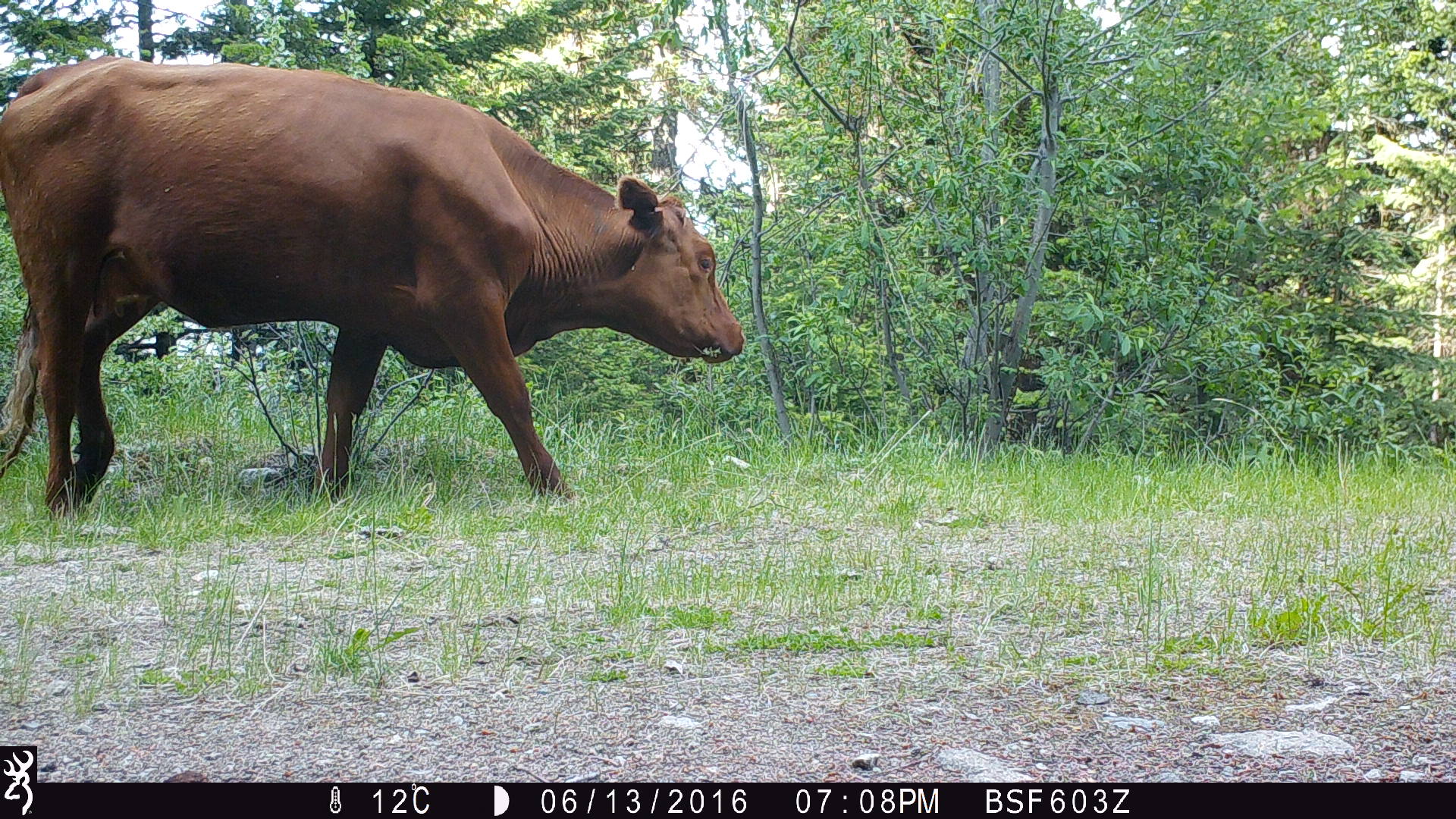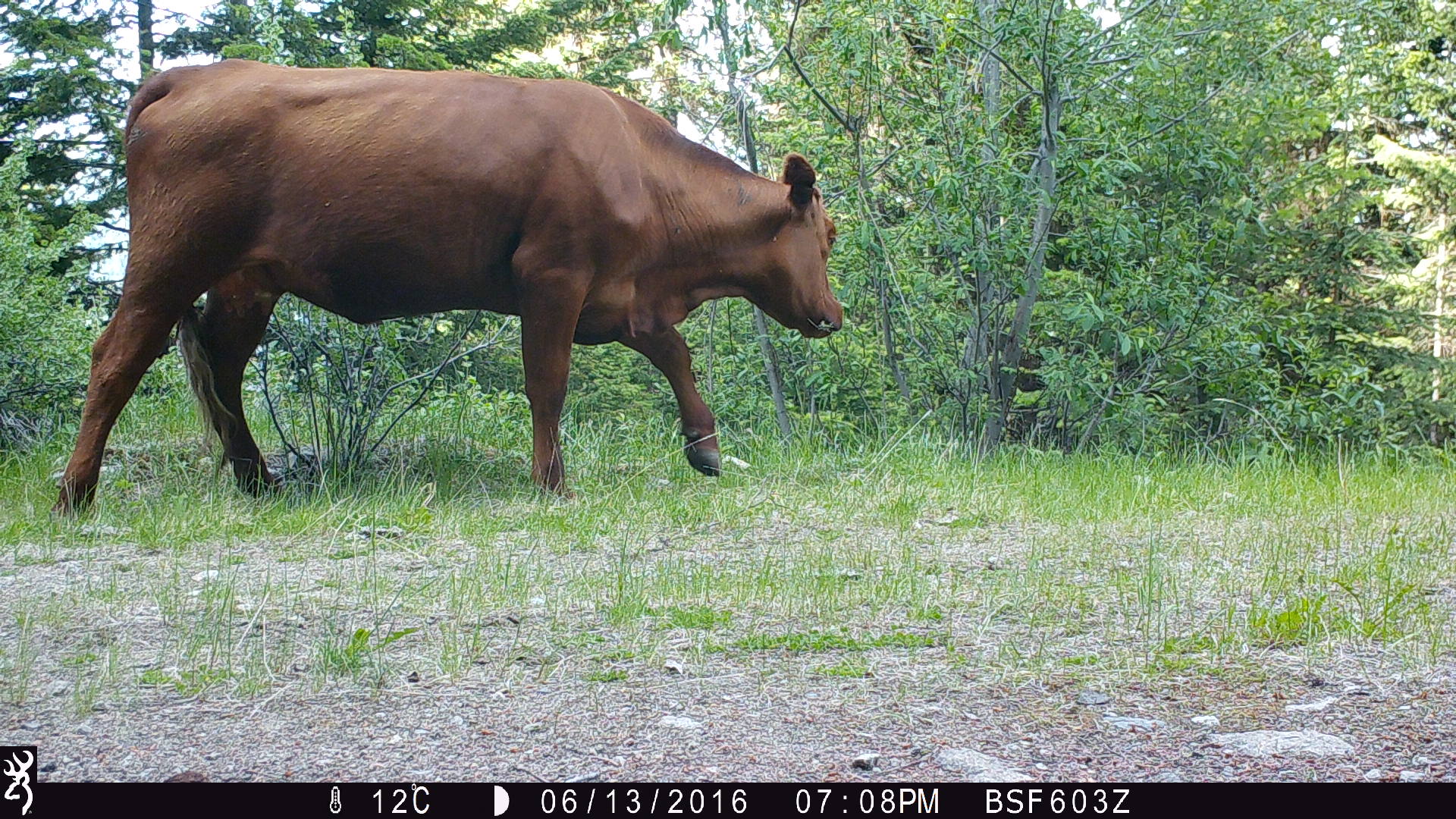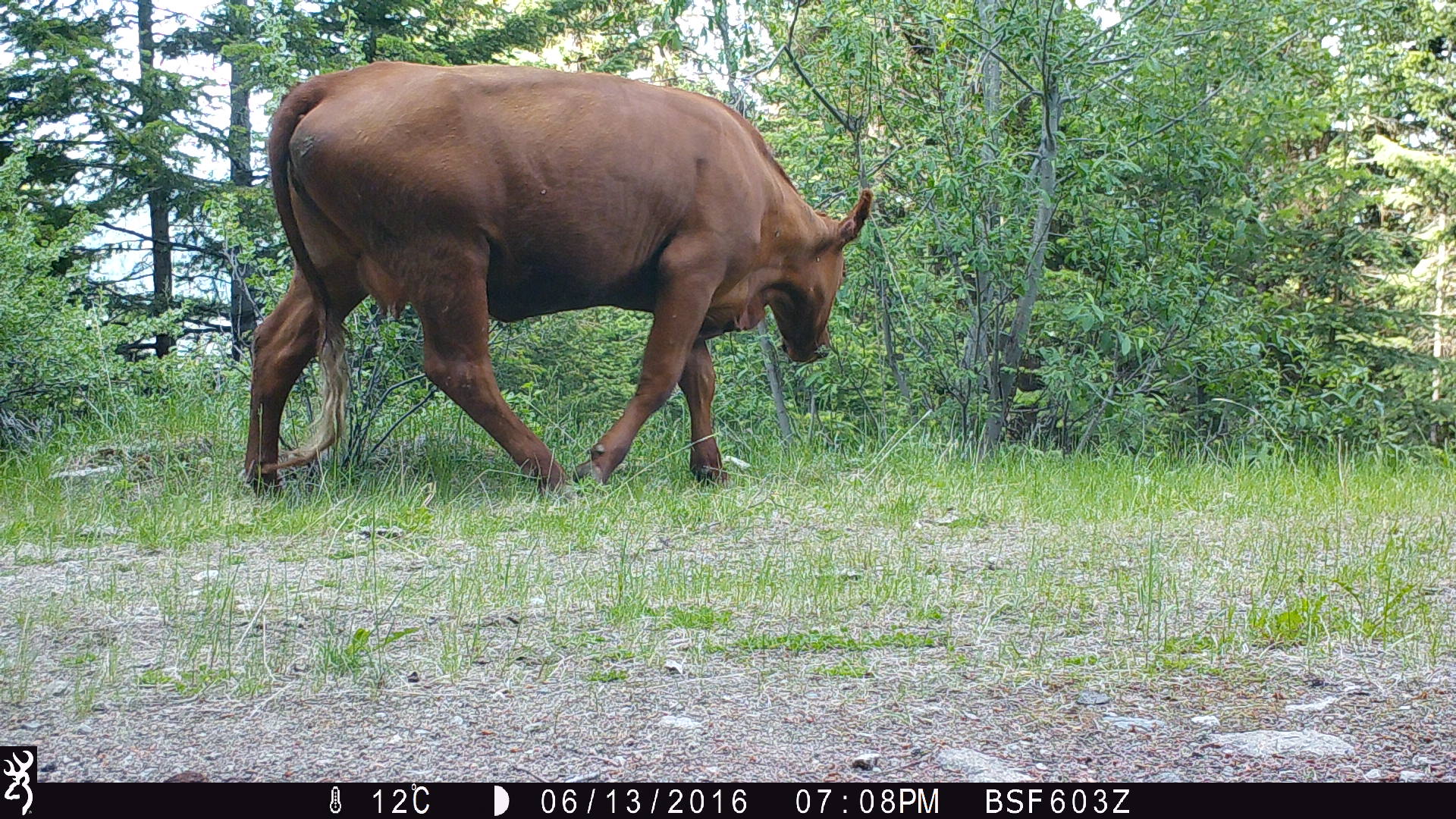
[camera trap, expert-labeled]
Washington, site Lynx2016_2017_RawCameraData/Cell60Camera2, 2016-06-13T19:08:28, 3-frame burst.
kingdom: Animalia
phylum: Chordata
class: Mammalia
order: Artiodactyla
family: Bovidae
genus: Bos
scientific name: Bos taurus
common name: domestic cattle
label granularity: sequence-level